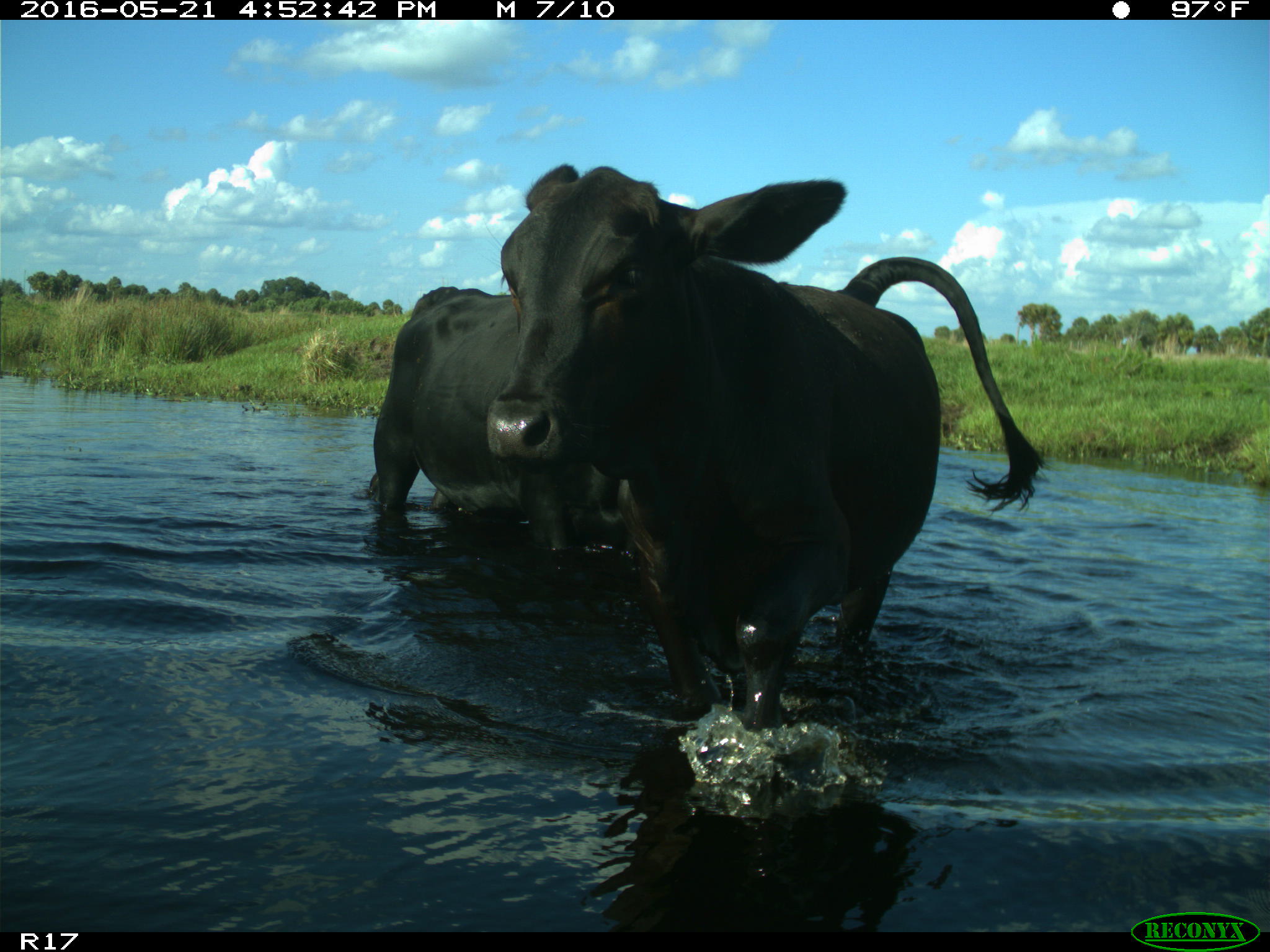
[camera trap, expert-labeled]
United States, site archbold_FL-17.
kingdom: Animalia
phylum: Chordata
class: Mammalia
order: Artiodactyla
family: Bovidae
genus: Bos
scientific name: Bos taurus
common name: domestic cow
Bos taurus (domestic cow).